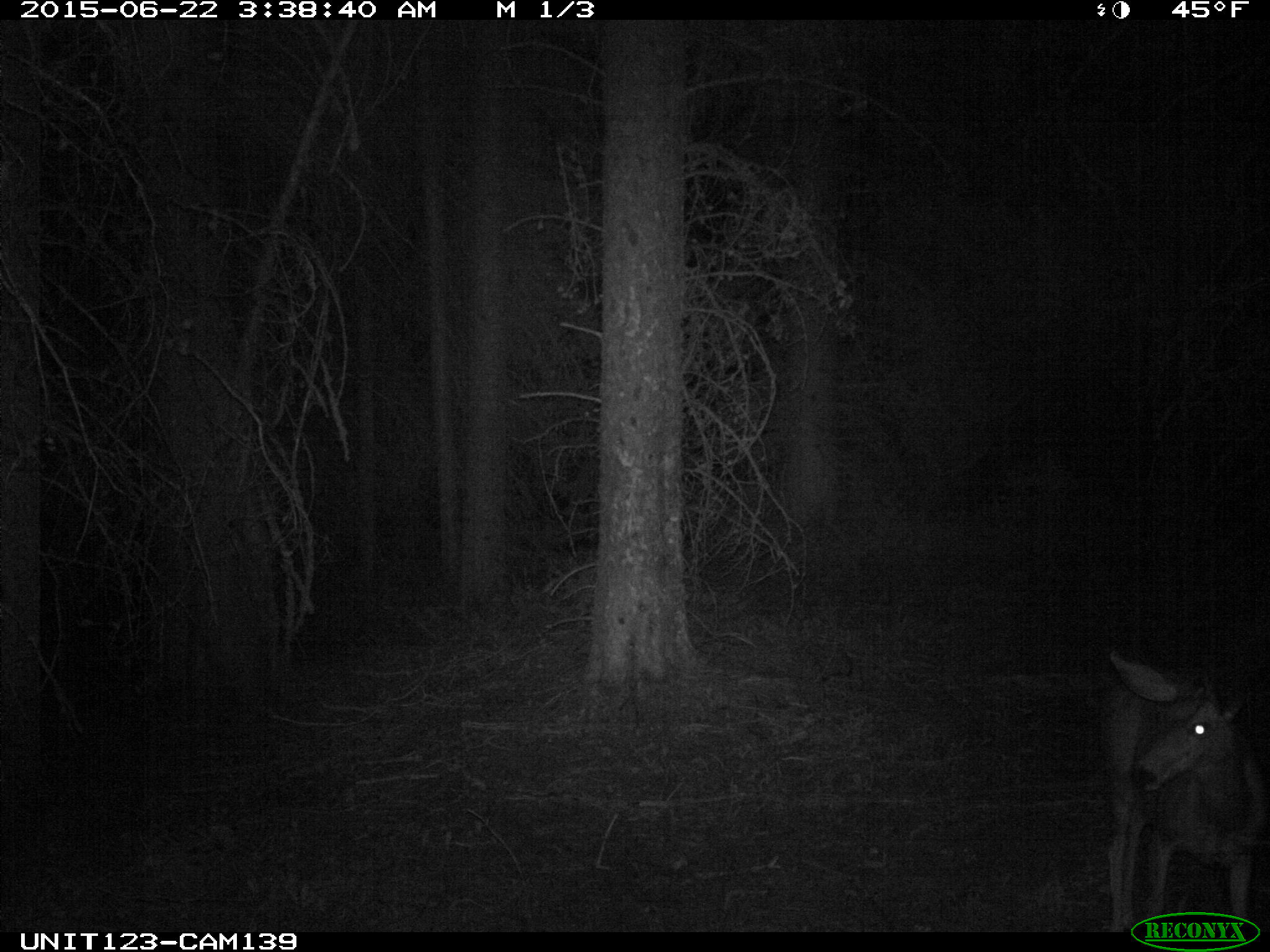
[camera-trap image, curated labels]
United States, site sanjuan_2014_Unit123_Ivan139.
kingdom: Animalia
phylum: Chordata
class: Mammalia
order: Artiodactyla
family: Cervidae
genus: Odocoileus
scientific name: Odocoileus hemionus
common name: mule deer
Odocoileus hemionus (mule deer).